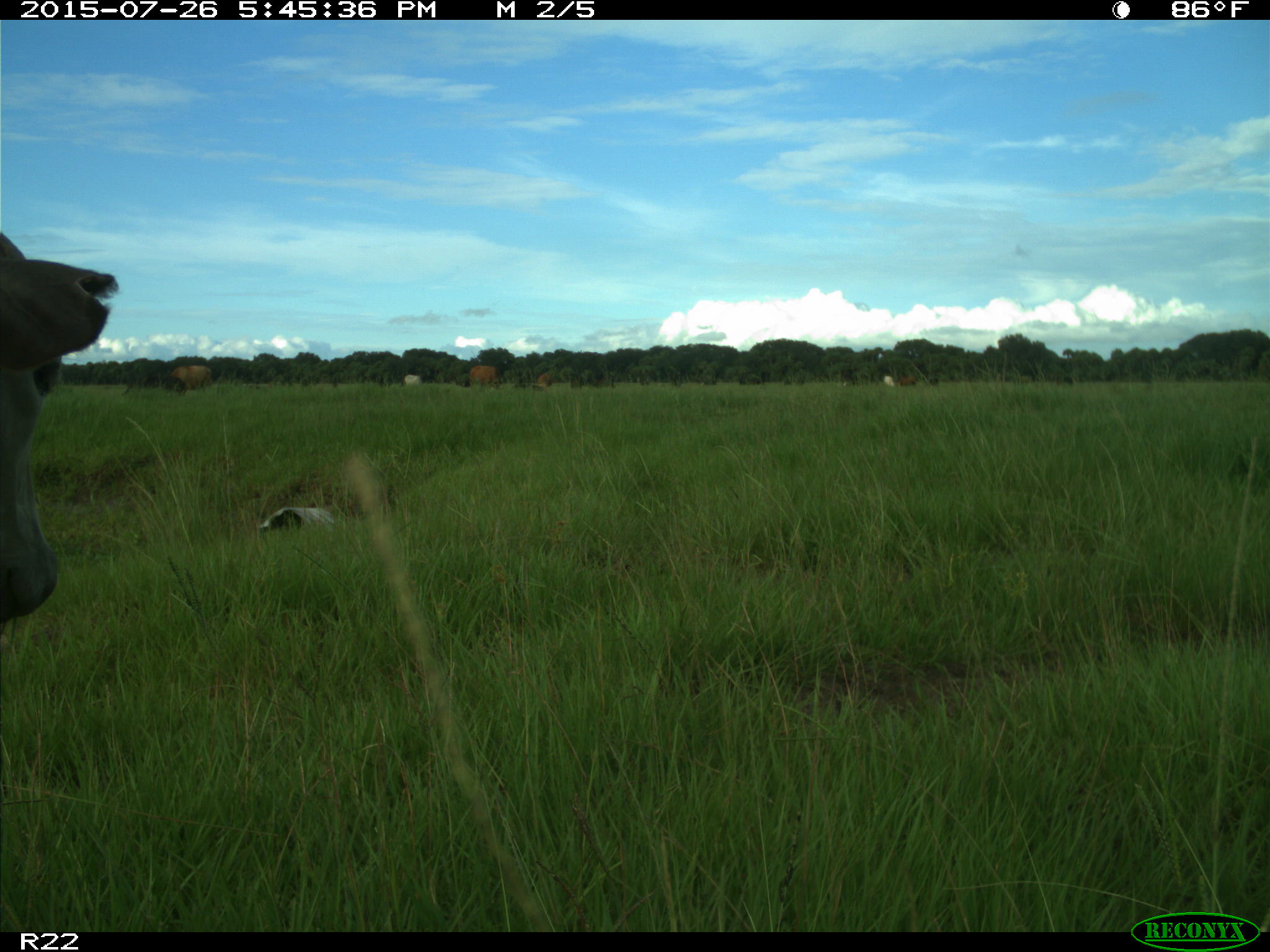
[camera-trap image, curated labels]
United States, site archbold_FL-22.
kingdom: Animalia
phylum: Chordata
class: Mammalia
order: Artiodactyla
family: Bovidae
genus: Bos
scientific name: Bos taurus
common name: domestic cow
Bos taurus (domestic cow).